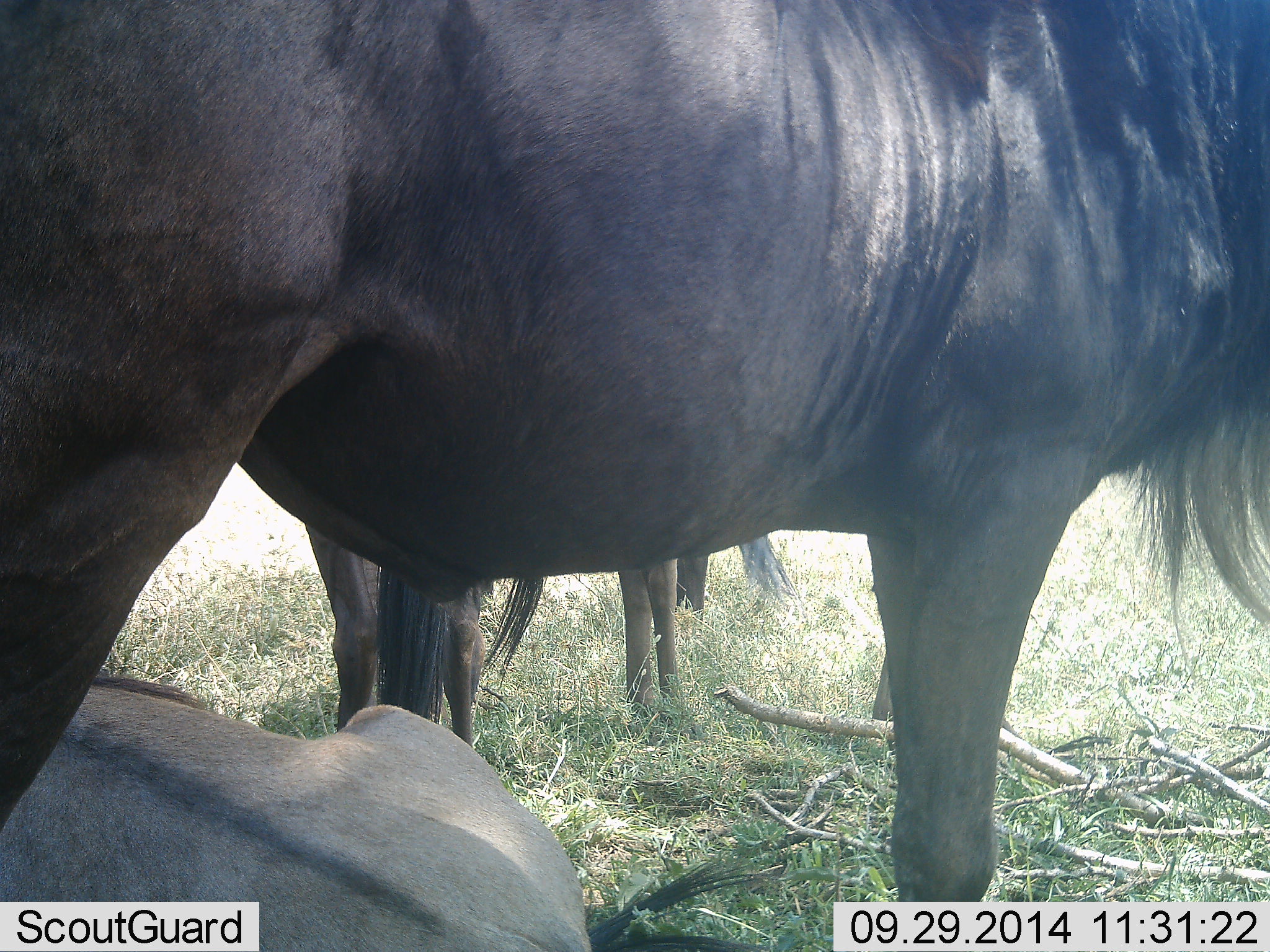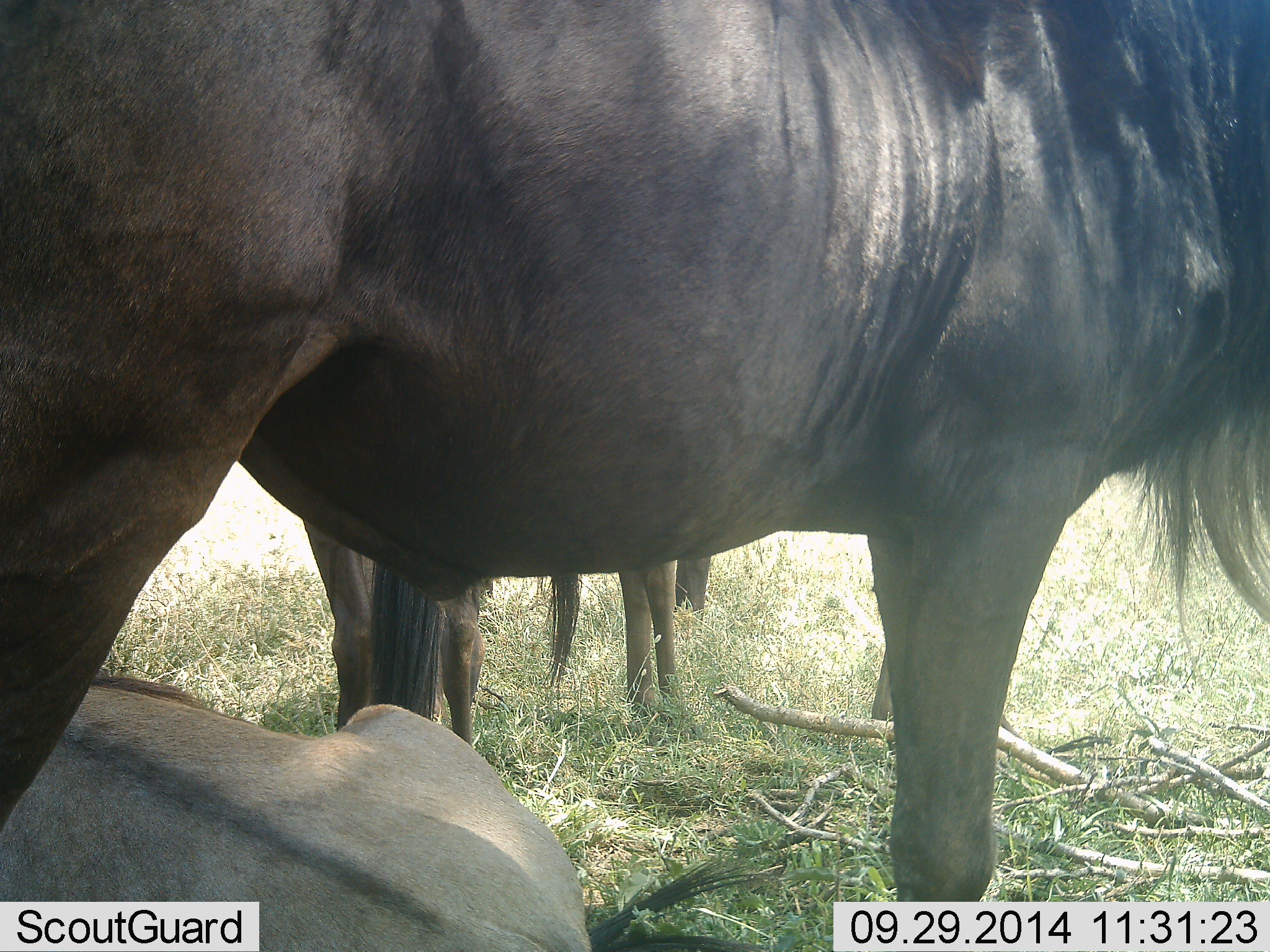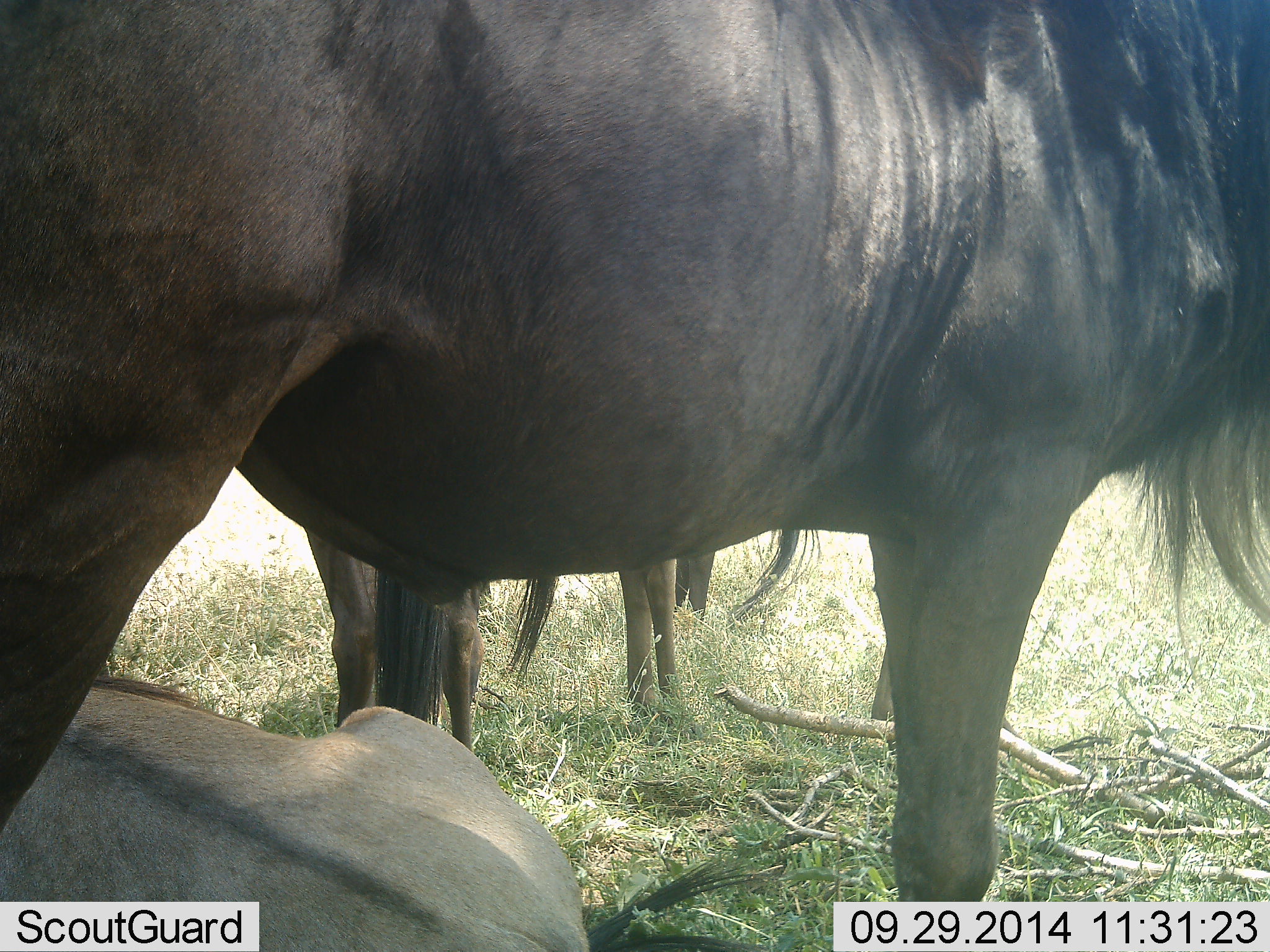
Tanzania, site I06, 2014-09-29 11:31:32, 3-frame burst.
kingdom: Animalia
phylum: Chordata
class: Mammalia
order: Artiodactyla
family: Bovidae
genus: Connochaetes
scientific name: Connochaetes taurinus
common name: blue wildebeest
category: wildebeest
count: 4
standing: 80%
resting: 100%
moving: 0%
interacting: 0%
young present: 20%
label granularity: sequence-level